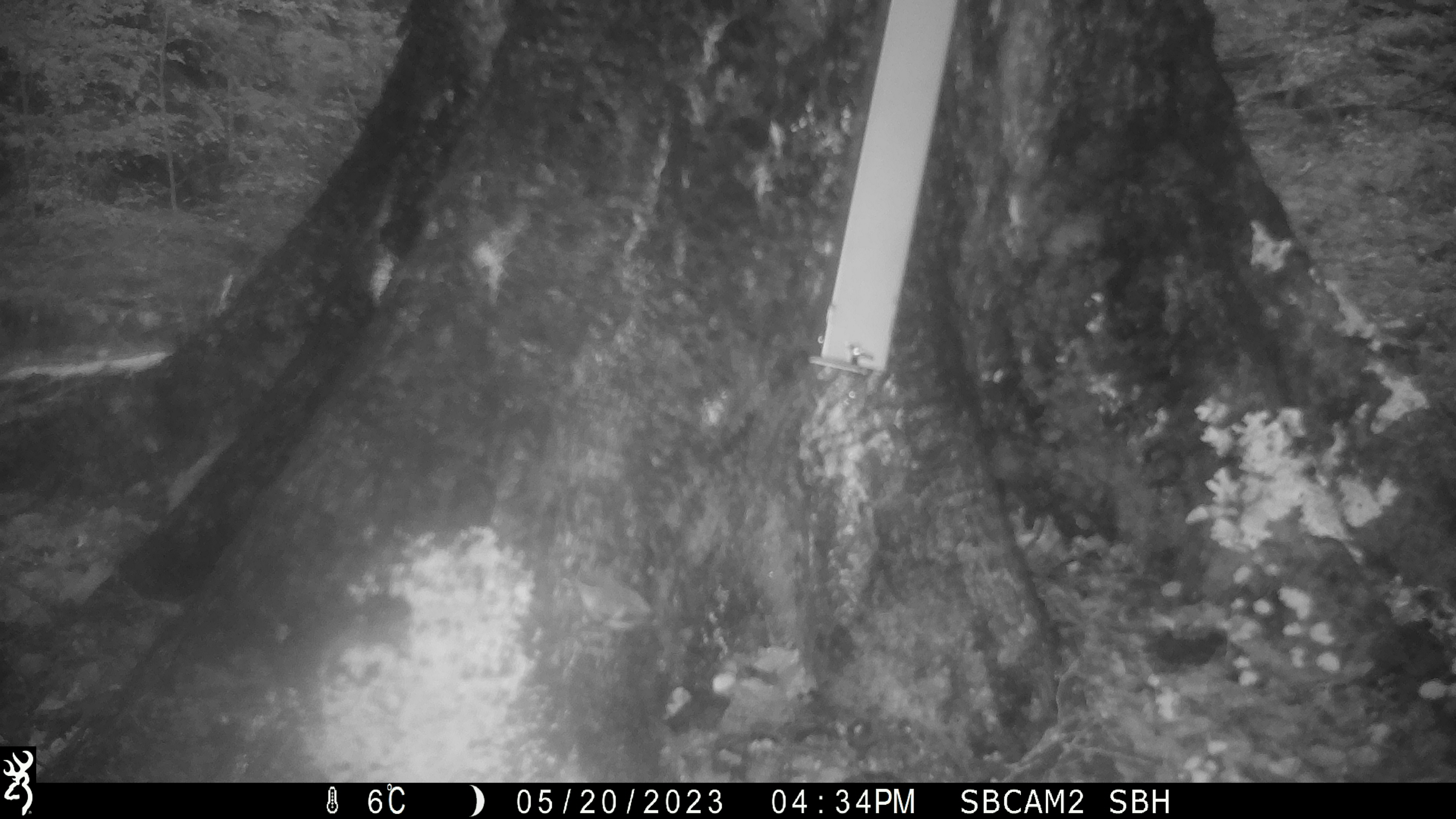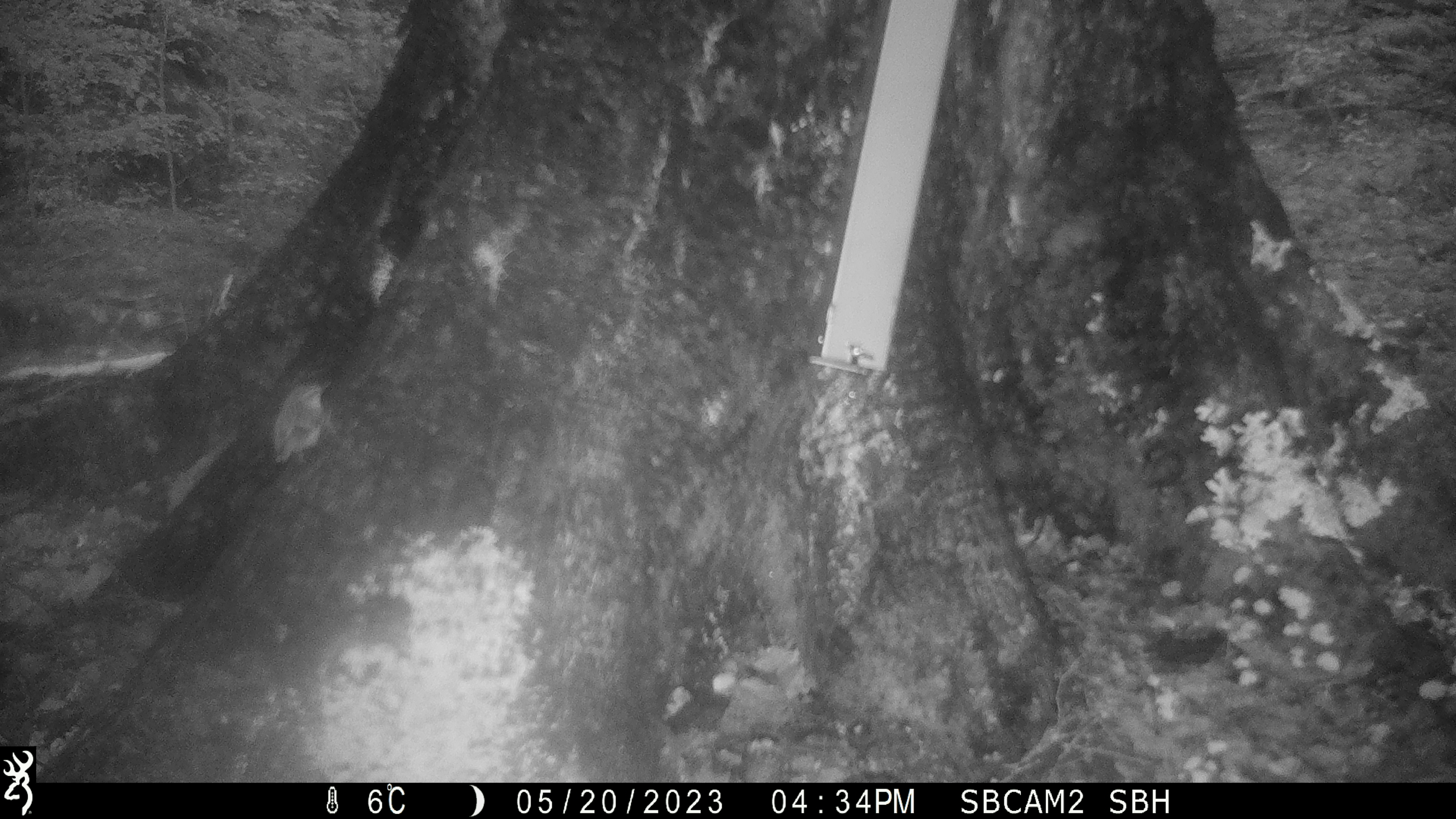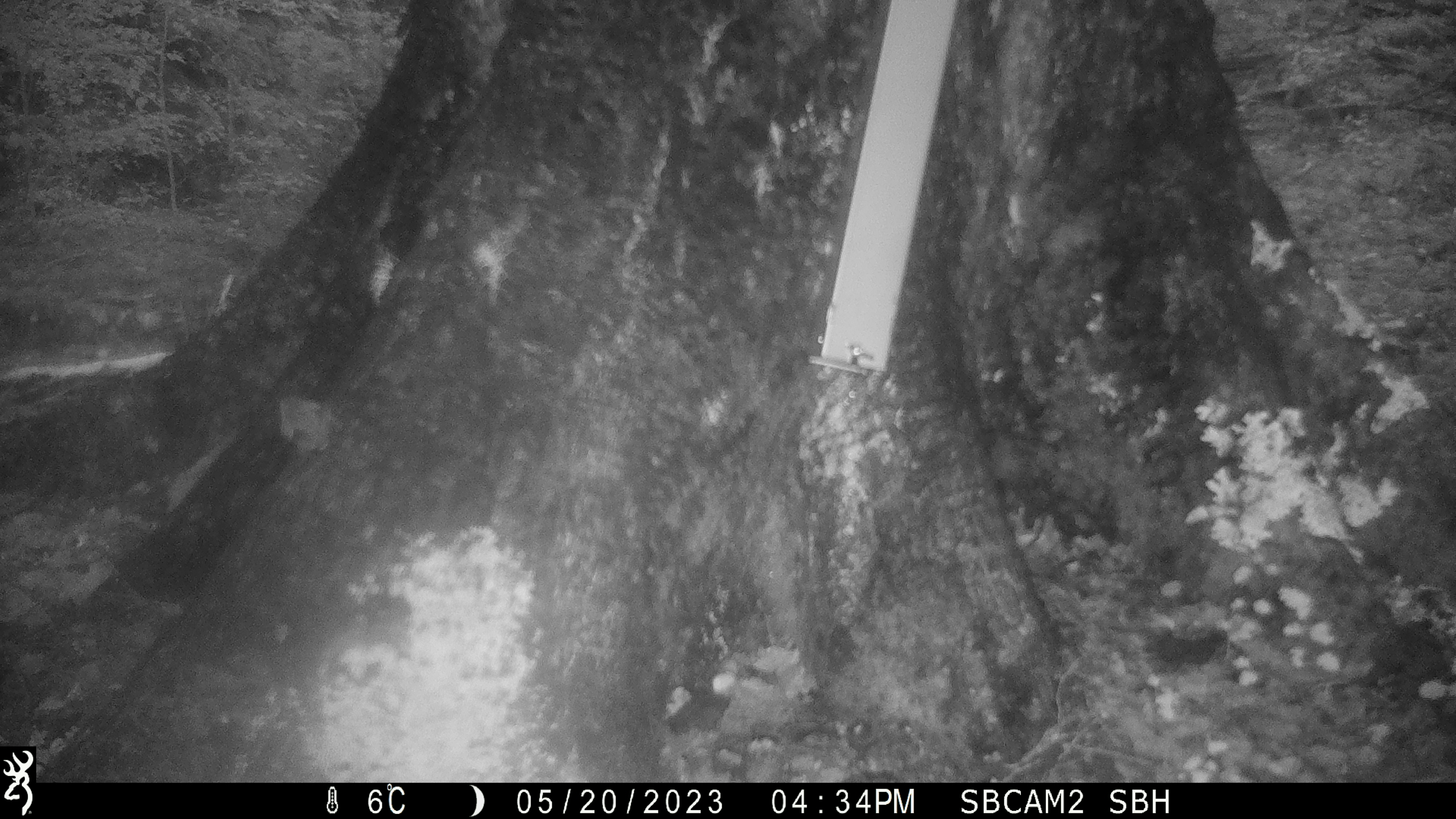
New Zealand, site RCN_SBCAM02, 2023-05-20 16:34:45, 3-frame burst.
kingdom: Animalia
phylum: Chordata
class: Aves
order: Passeriformes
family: Acanthisittidae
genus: Acanthisitta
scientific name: Acanthisitta chloris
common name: rifleman